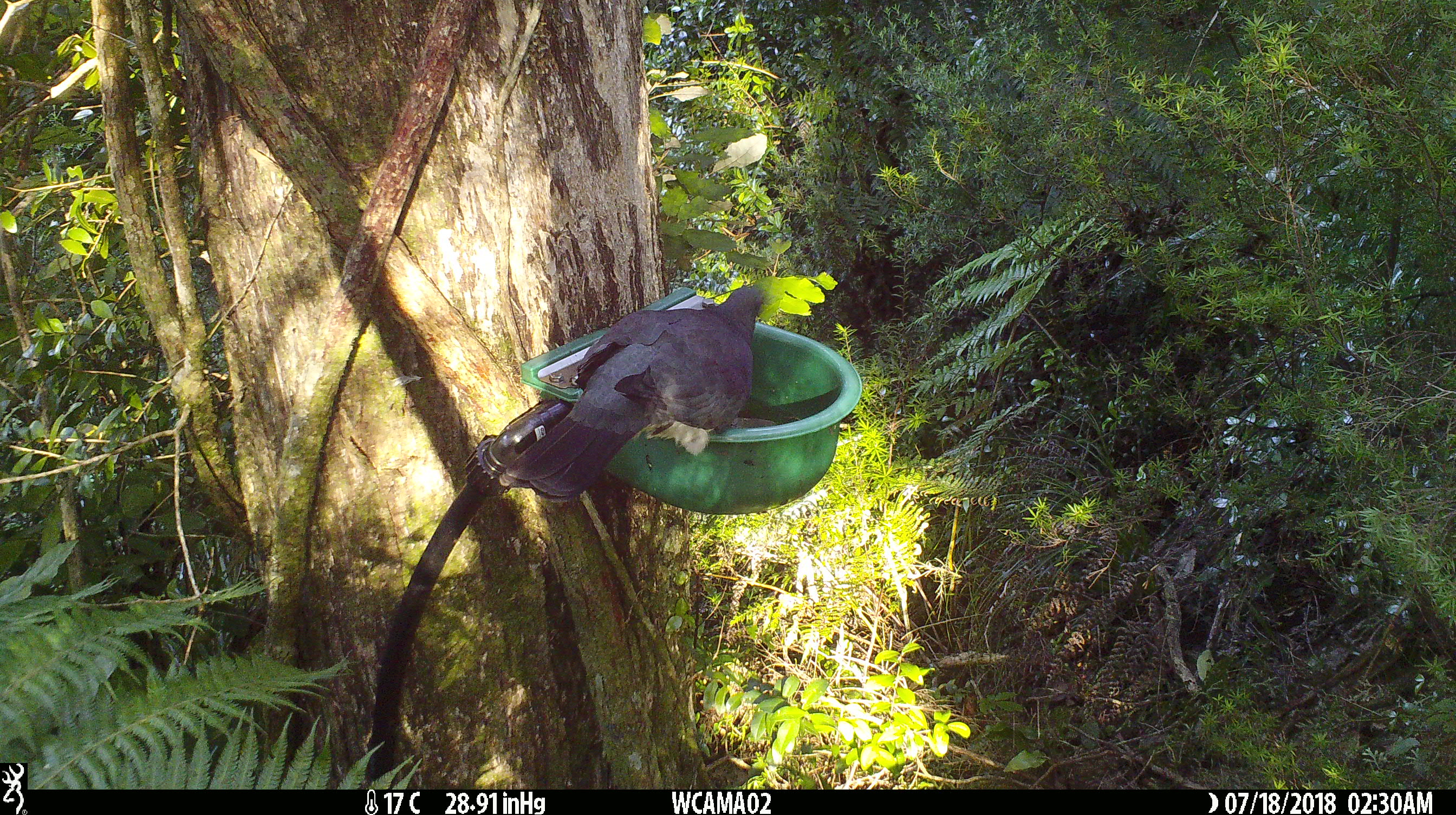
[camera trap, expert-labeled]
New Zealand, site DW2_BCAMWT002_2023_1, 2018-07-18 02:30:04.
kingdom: Animalia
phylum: Chordata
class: Aves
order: Columbiformes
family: Columbidae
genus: Hemiphaga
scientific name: Hemiphaga novaeseelandiae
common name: new zealand pigeon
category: kereru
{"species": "kereru (new zealand pigeon) (Hemiphaga novaeseelandiae)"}